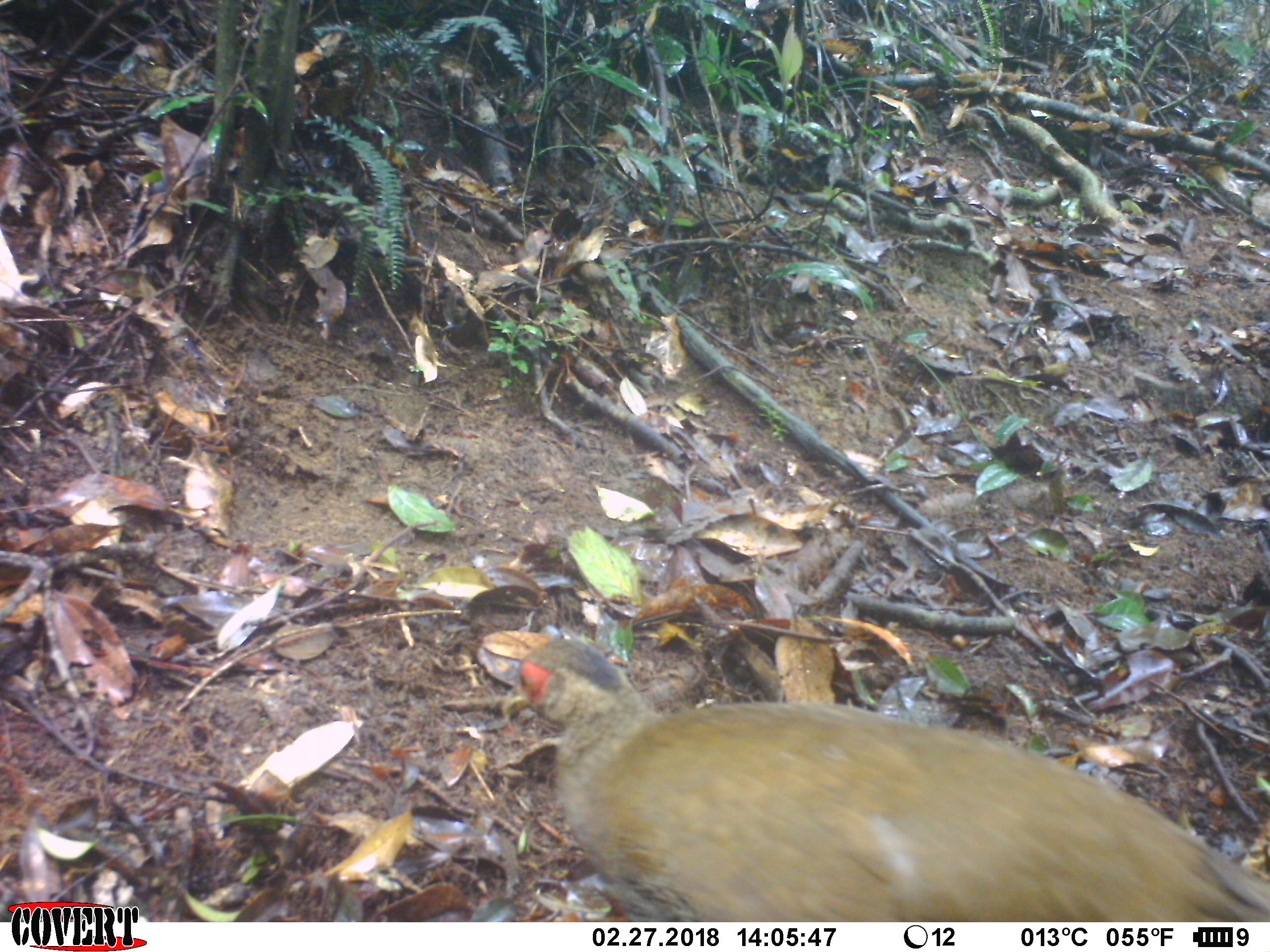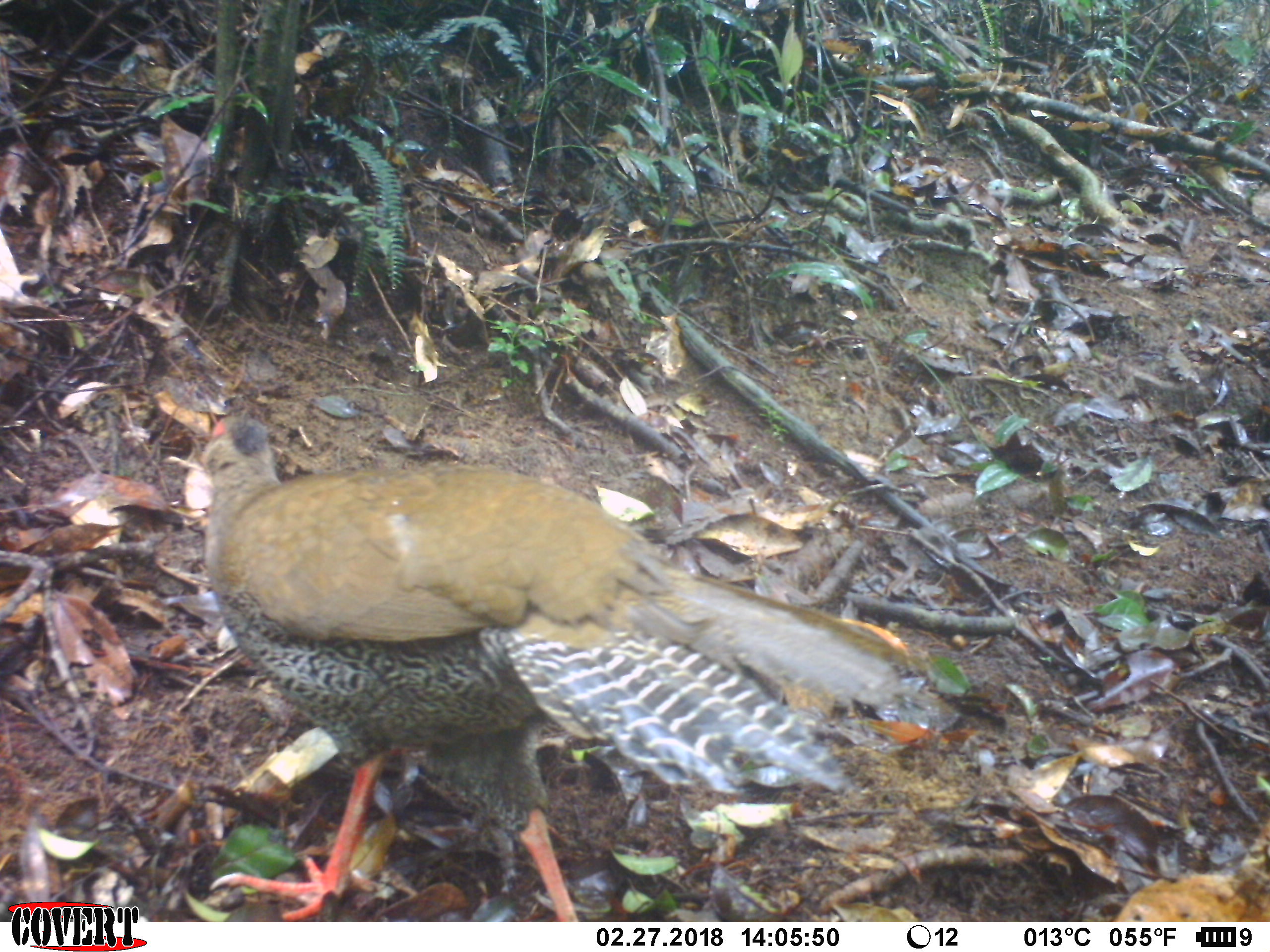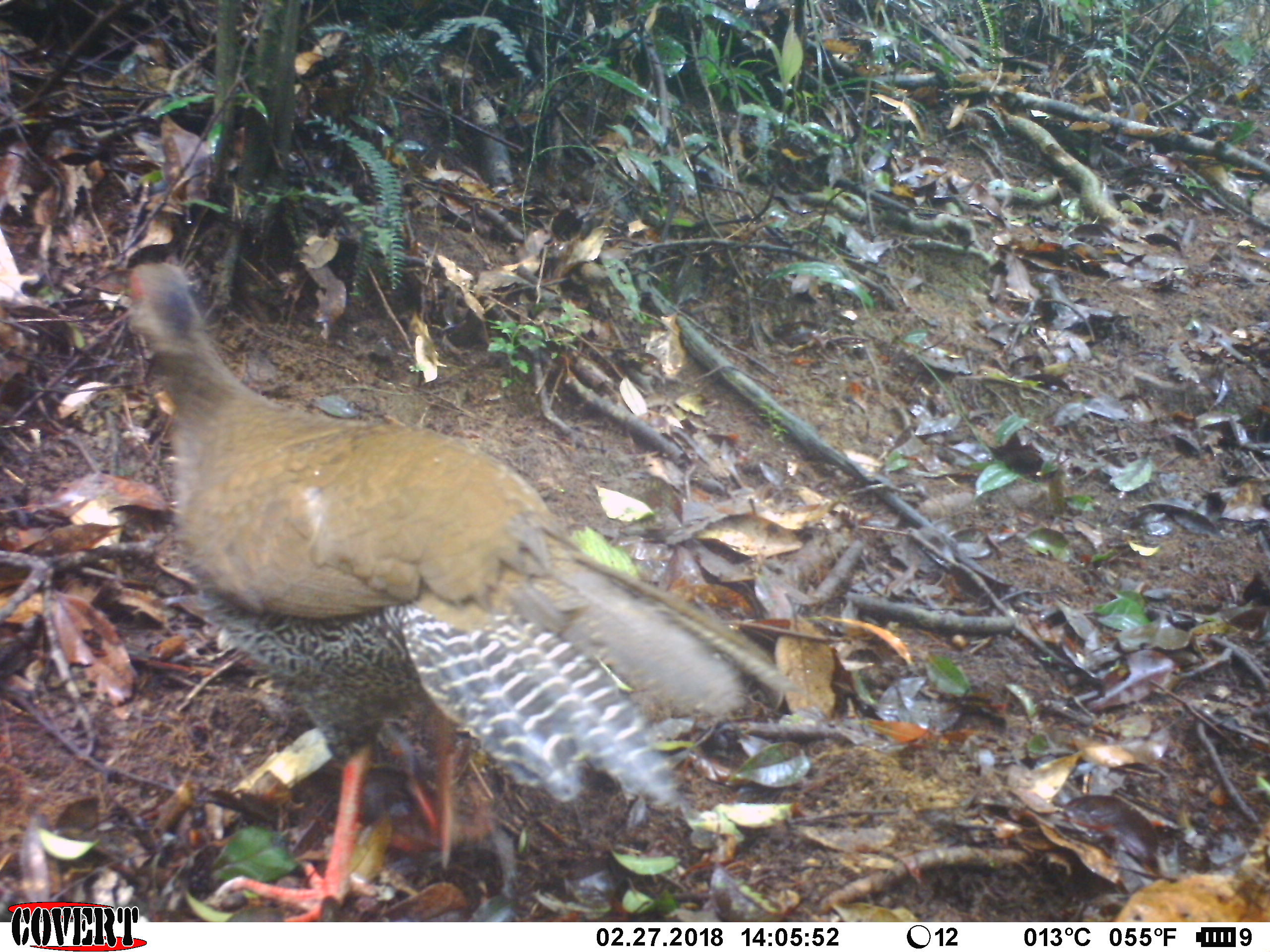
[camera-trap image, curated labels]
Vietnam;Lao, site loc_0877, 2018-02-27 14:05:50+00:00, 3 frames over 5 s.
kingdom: Animalia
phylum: Chordata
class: Aves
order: Galliformes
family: Phasianidae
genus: Lophura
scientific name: Lophura nycthemera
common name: silver pheasant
Silver pheasant (Lophura nycthemera). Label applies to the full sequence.